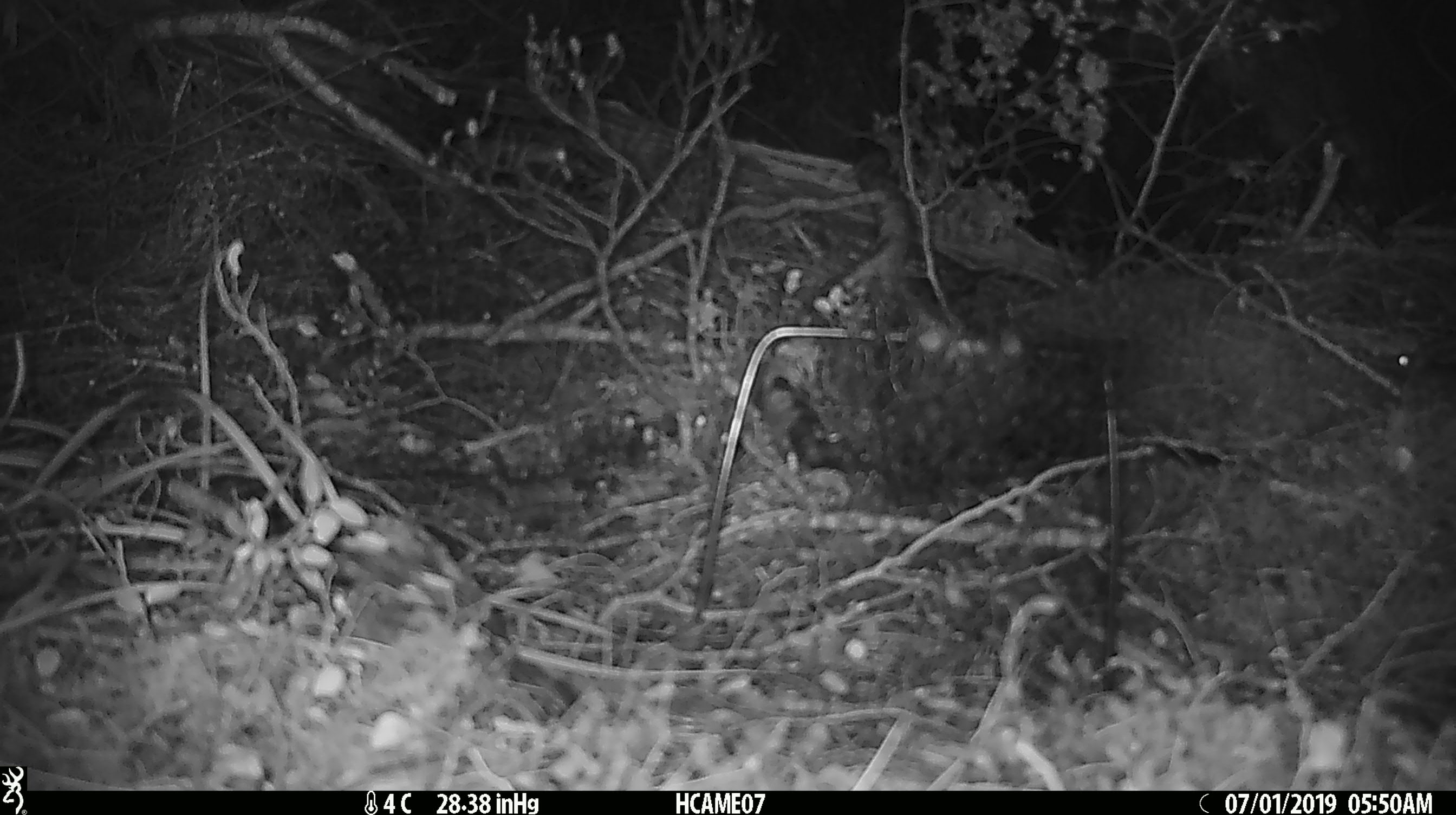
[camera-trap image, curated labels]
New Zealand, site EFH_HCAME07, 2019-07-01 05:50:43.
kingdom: Animalia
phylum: Chordata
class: Mammalia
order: Rodentia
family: Muridae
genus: Mus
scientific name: Mus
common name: mouse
Mouse (Mus).